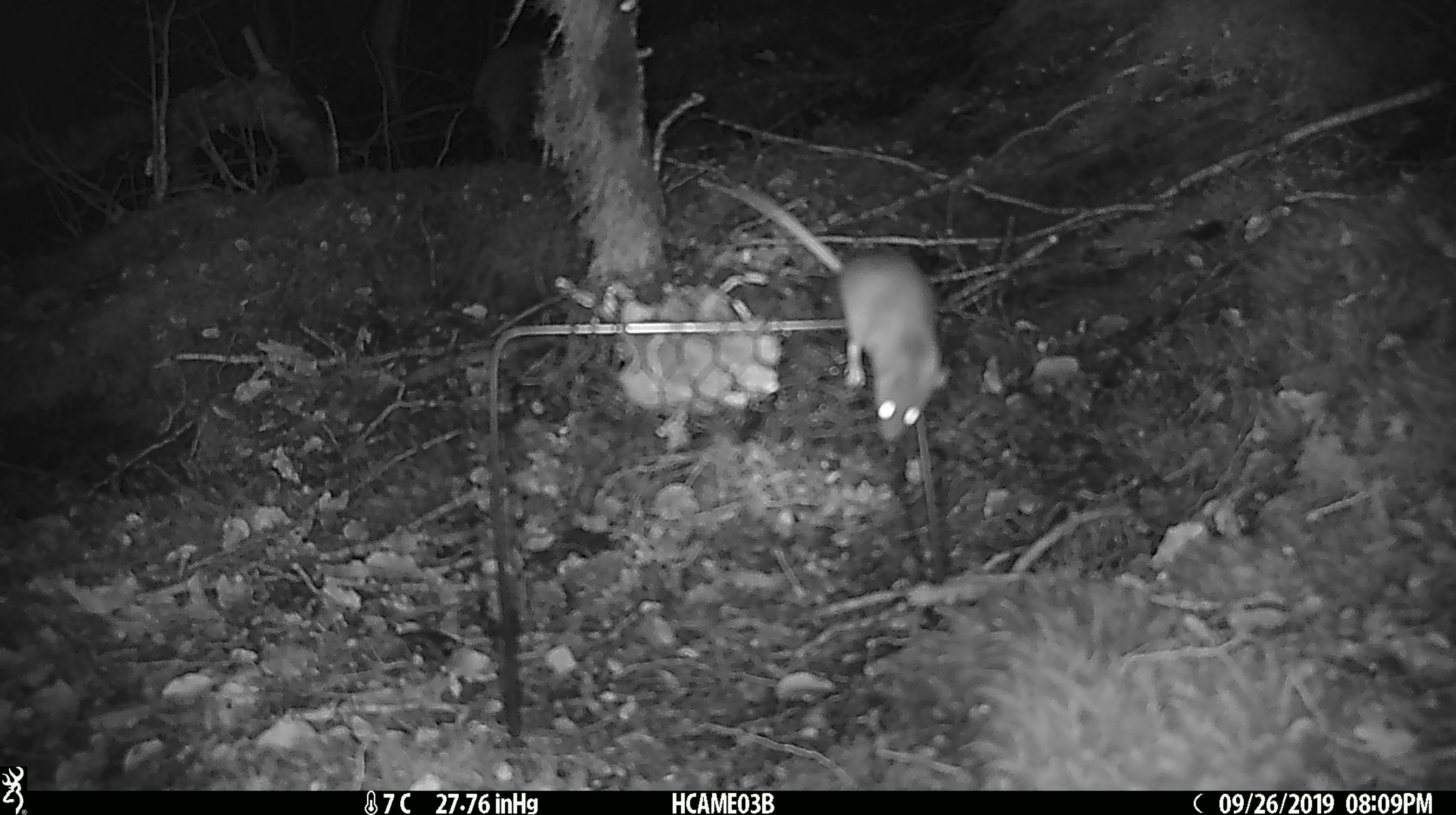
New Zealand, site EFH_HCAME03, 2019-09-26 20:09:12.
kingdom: Animalia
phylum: Chordata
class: Mammalia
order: Rodentia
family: Muridae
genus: Mus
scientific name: Mus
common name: mouse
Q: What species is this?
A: Mouse (Mus).